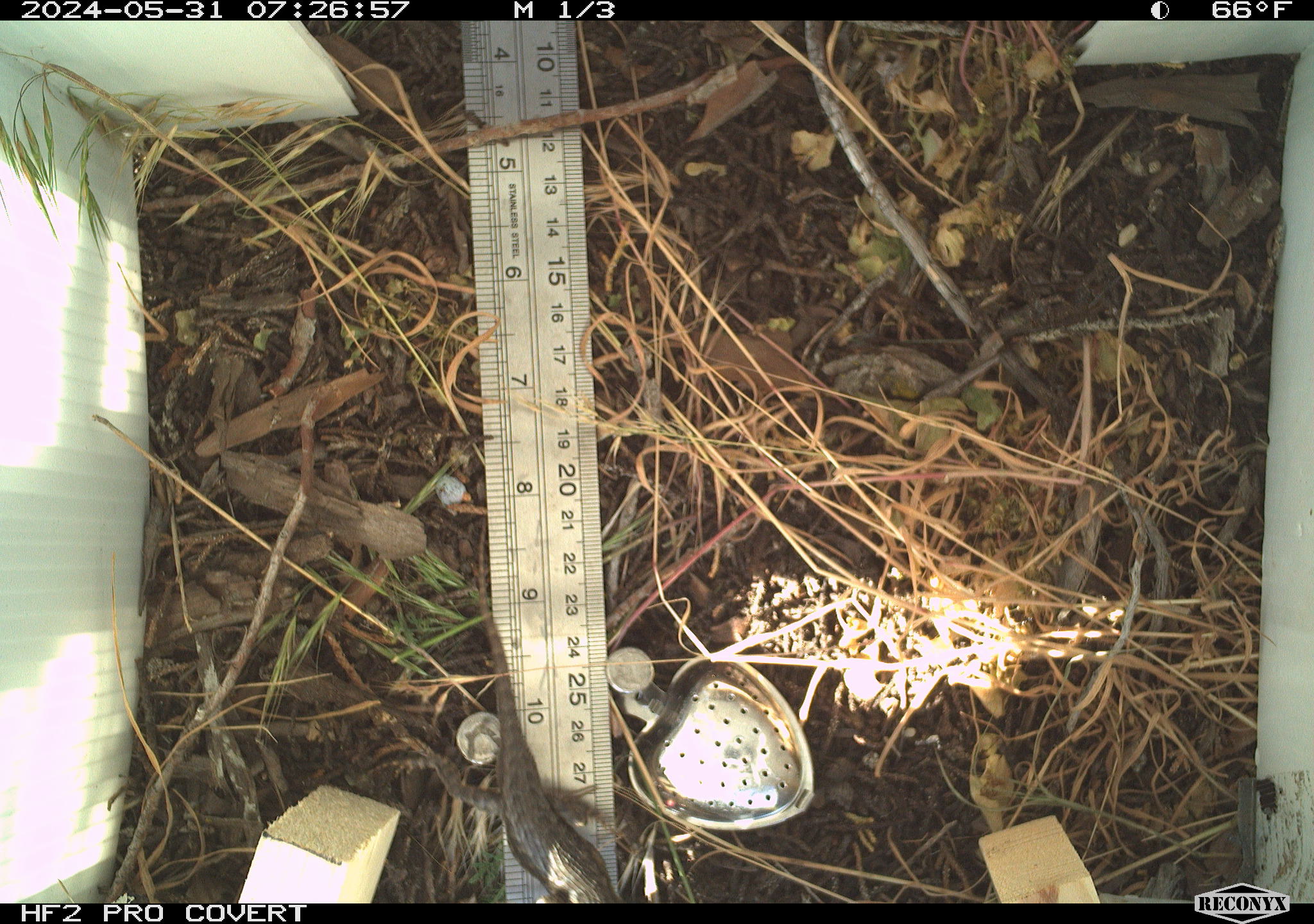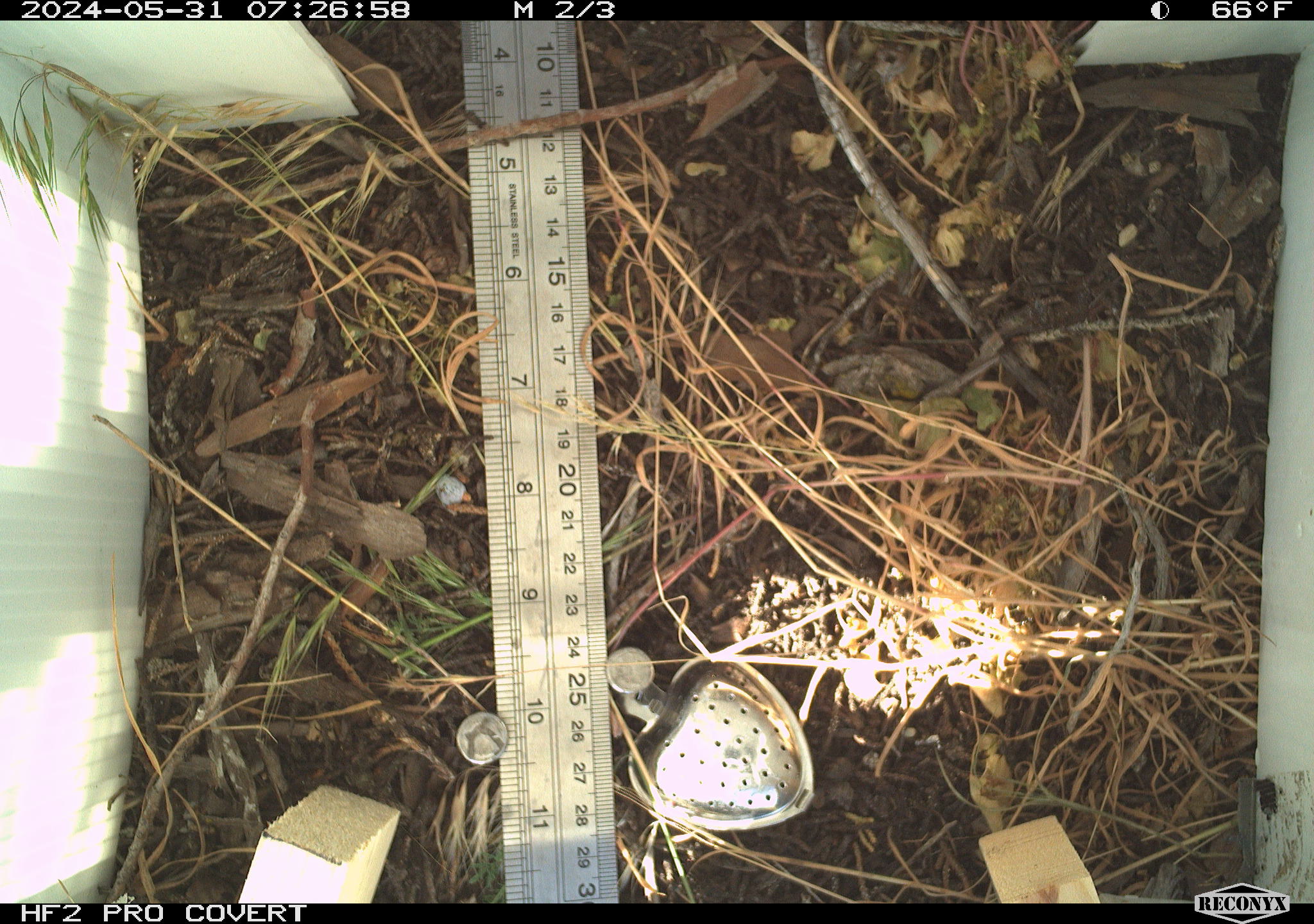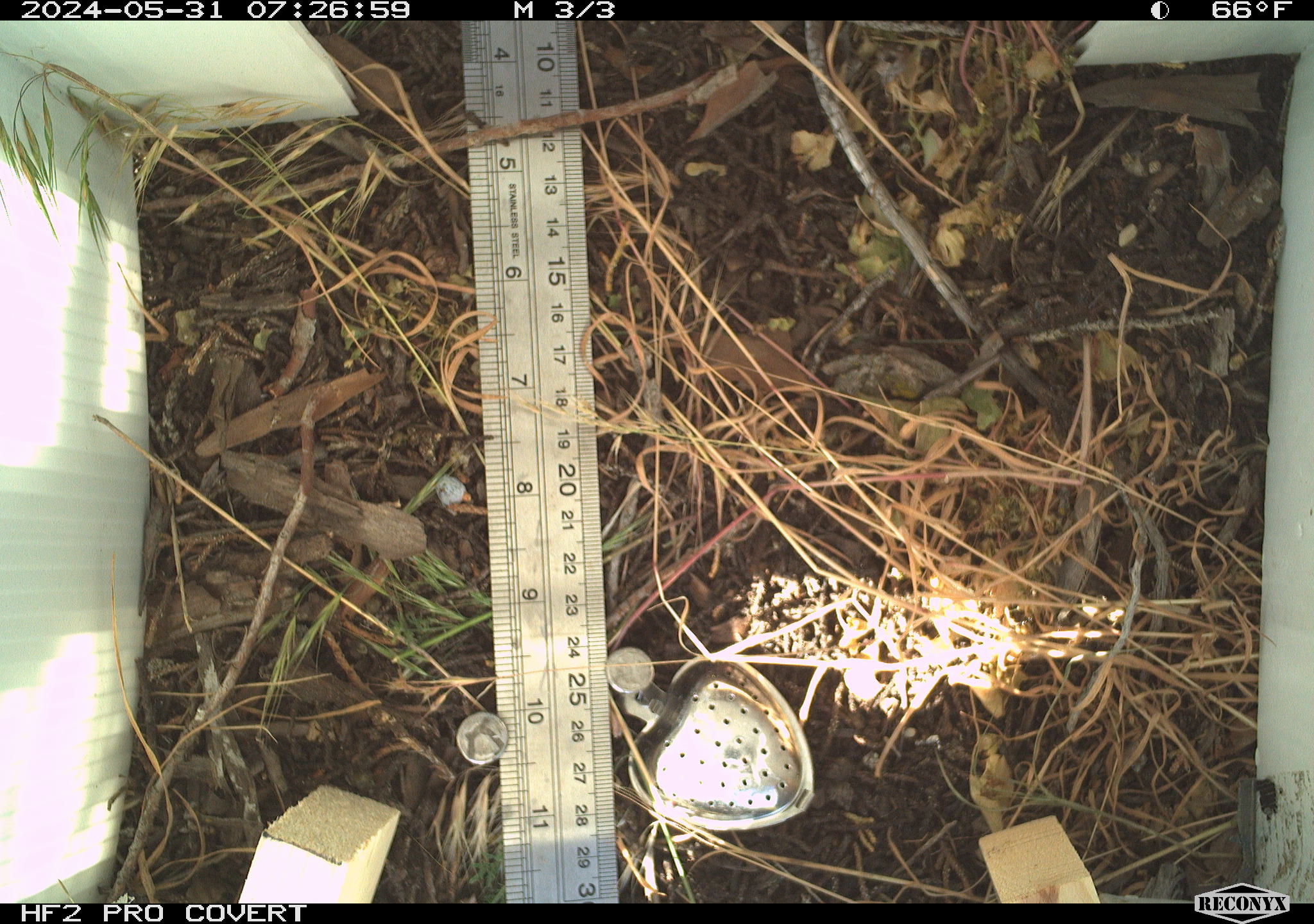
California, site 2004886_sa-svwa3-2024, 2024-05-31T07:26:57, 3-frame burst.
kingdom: Animalia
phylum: Chordata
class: Reptilia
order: Squamata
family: Phrynosomatidae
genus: Sceloporus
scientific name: Sceloporus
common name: spiny lizards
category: sceloporus species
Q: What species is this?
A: Sceloporus species (spiny lizards) (Sceloporus).